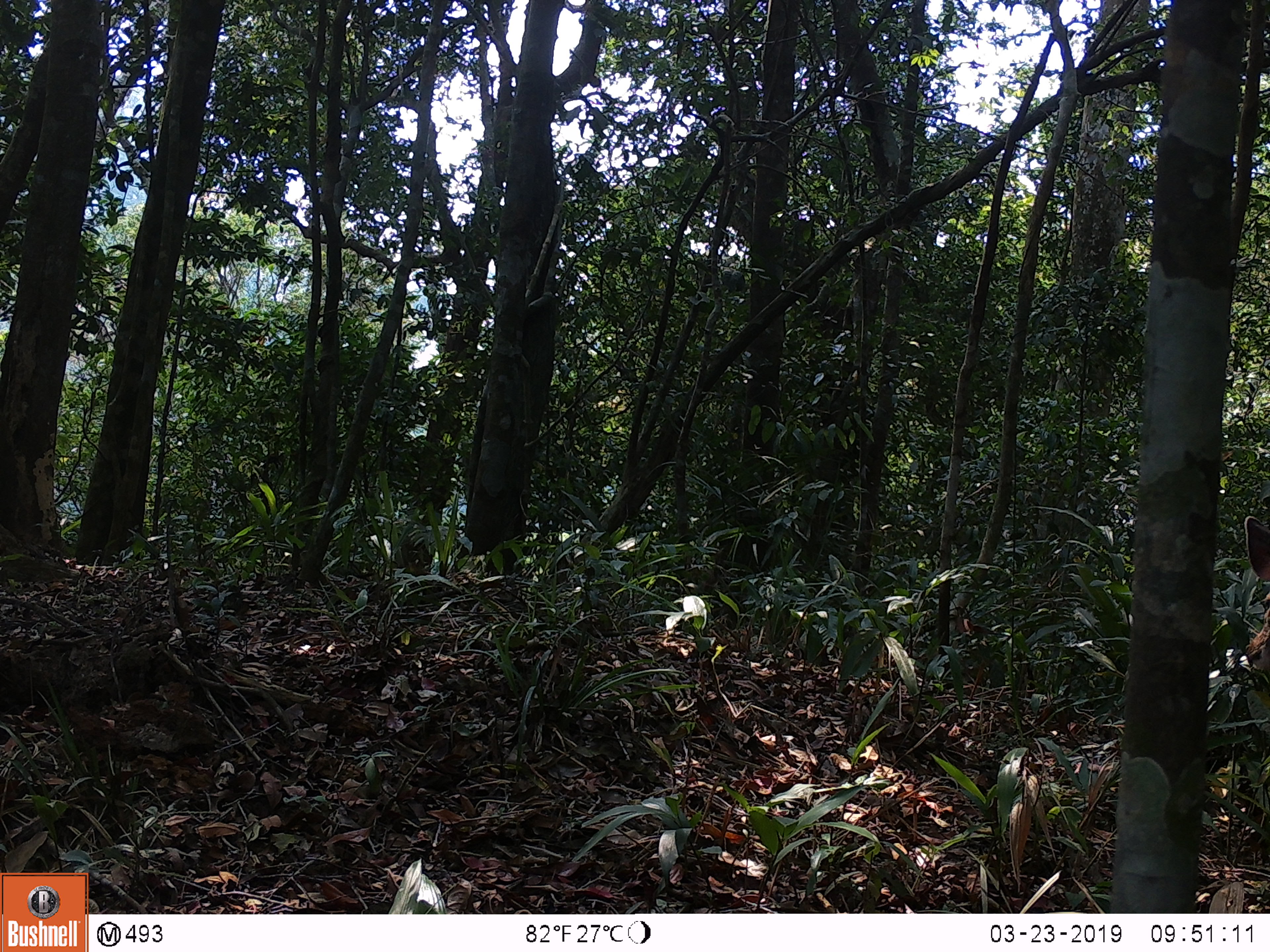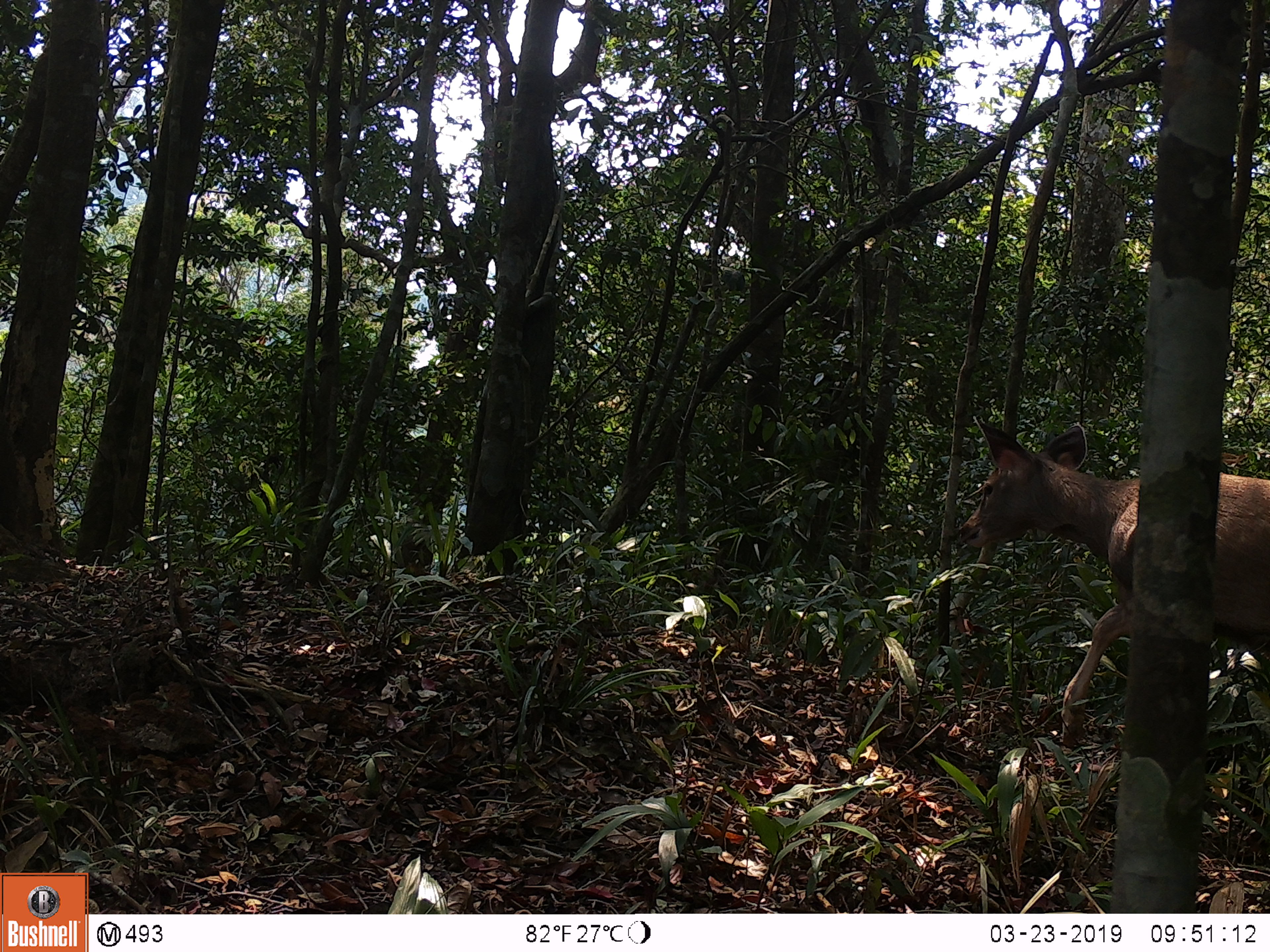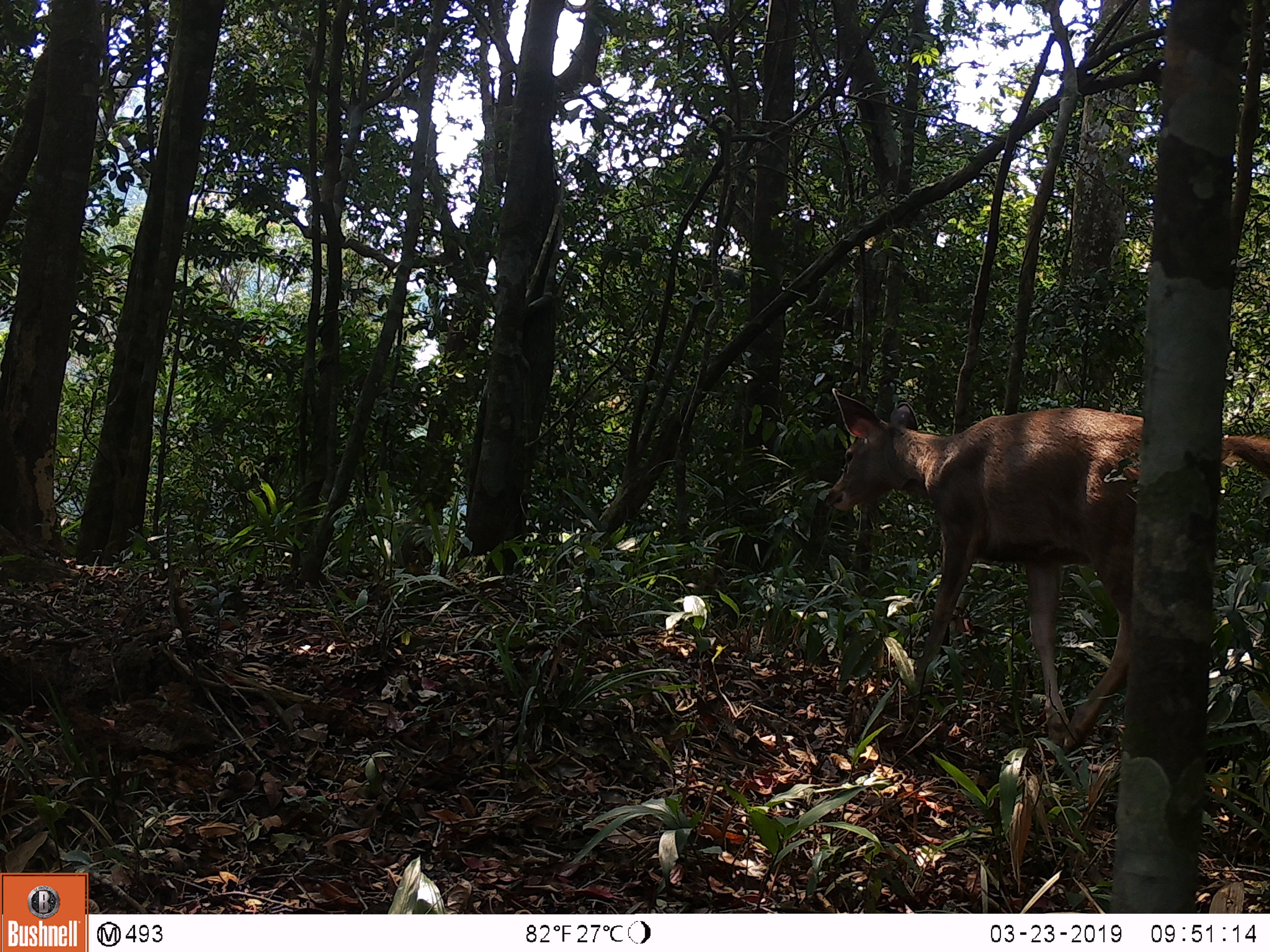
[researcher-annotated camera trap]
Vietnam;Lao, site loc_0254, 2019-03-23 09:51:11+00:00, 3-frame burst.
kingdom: Animalia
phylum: Chordata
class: Mammalia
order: Artiodactyla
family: Cervidae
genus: Rusa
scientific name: Rusa unicolor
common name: sambar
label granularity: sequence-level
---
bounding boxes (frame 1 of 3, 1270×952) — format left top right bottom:
sambar: 1241 516 1269 670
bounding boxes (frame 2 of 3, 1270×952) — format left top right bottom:
sambar: 957 413 1270 748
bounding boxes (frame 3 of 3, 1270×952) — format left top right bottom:
sambar: 825 388 1270 755